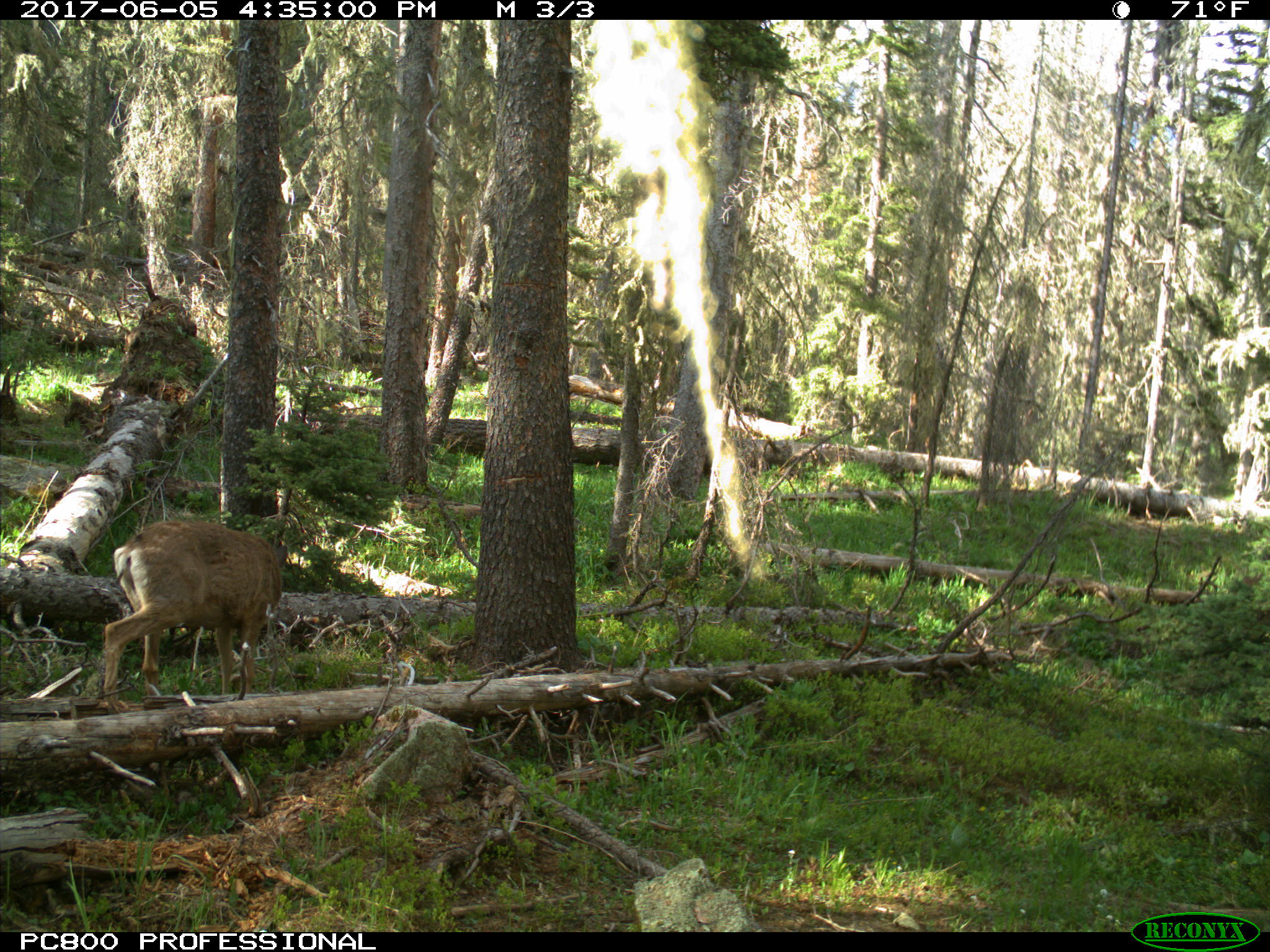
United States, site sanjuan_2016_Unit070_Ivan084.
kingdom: Animalia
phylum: Chordata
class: Mammalia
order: Artiodactyla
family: Cervidae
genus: Odocoileus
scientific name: Odocoileus hemionus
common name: mule deer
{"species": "Odocoileus hemionus (mule deer)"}